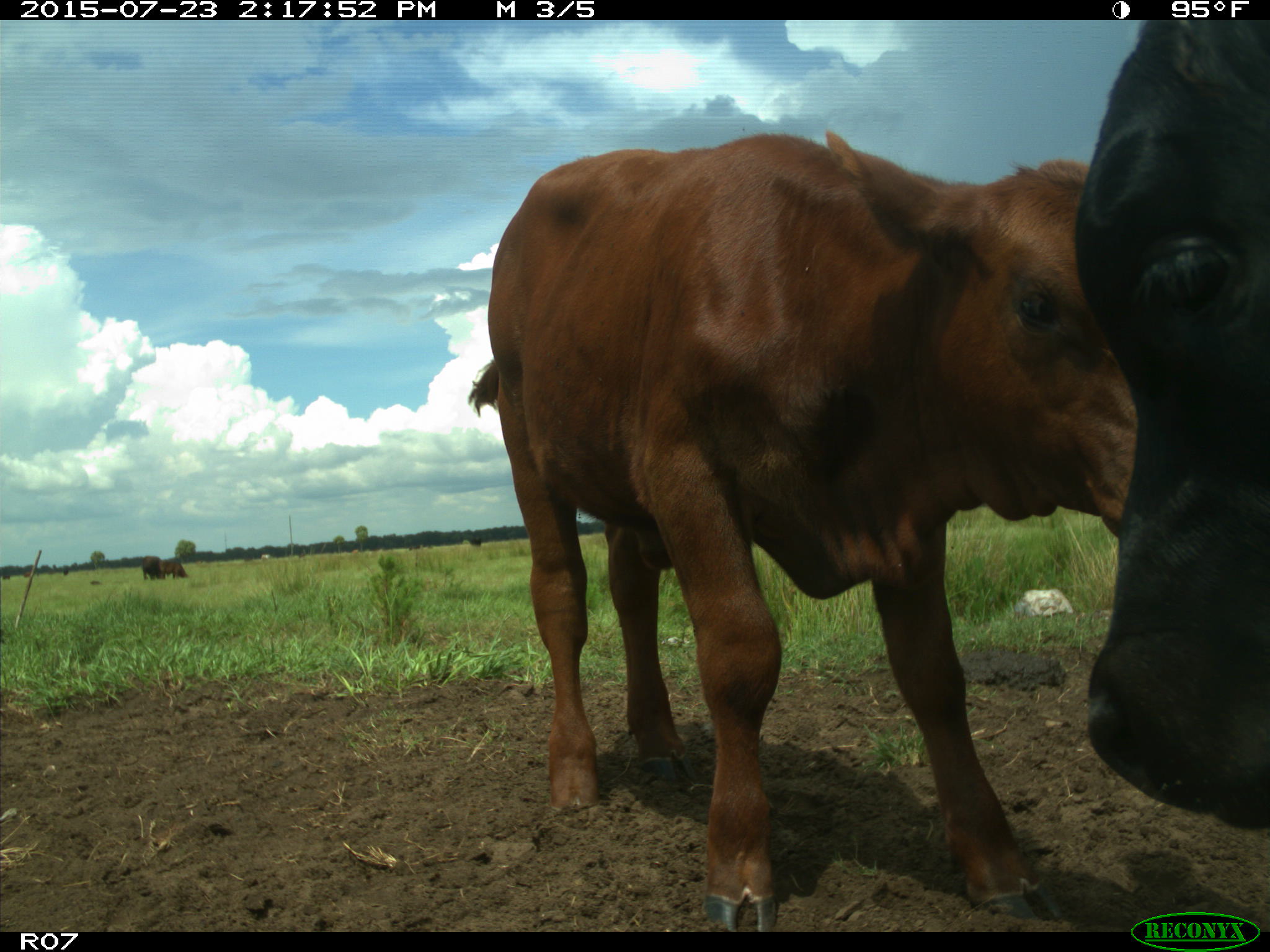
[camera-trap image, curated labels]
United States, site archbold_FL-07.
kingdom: Animalia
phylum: Chordata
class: Mammalia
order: Artiodactyla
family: Bovidae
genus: Bos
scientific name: Bos taurus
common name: domestic cow